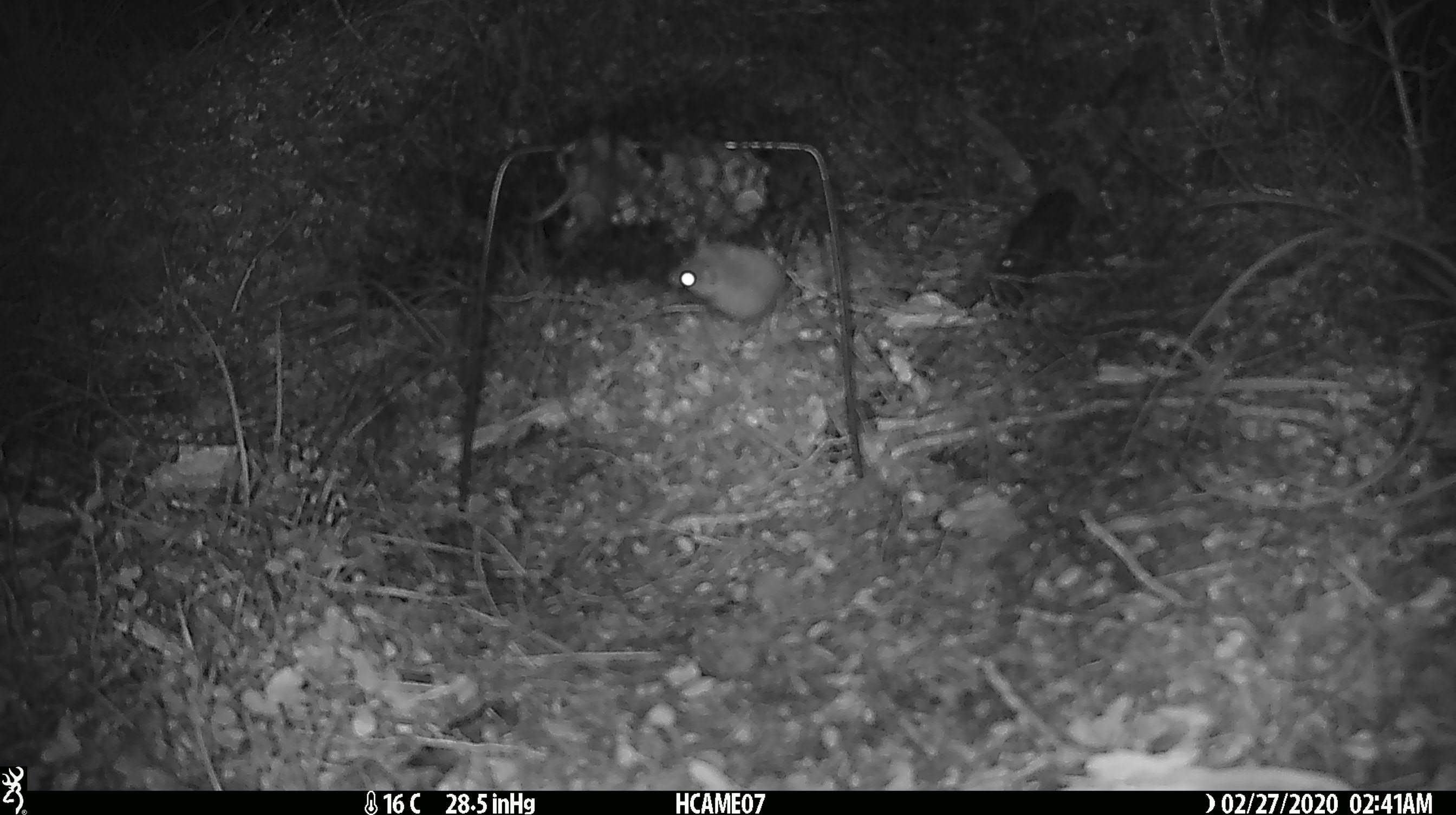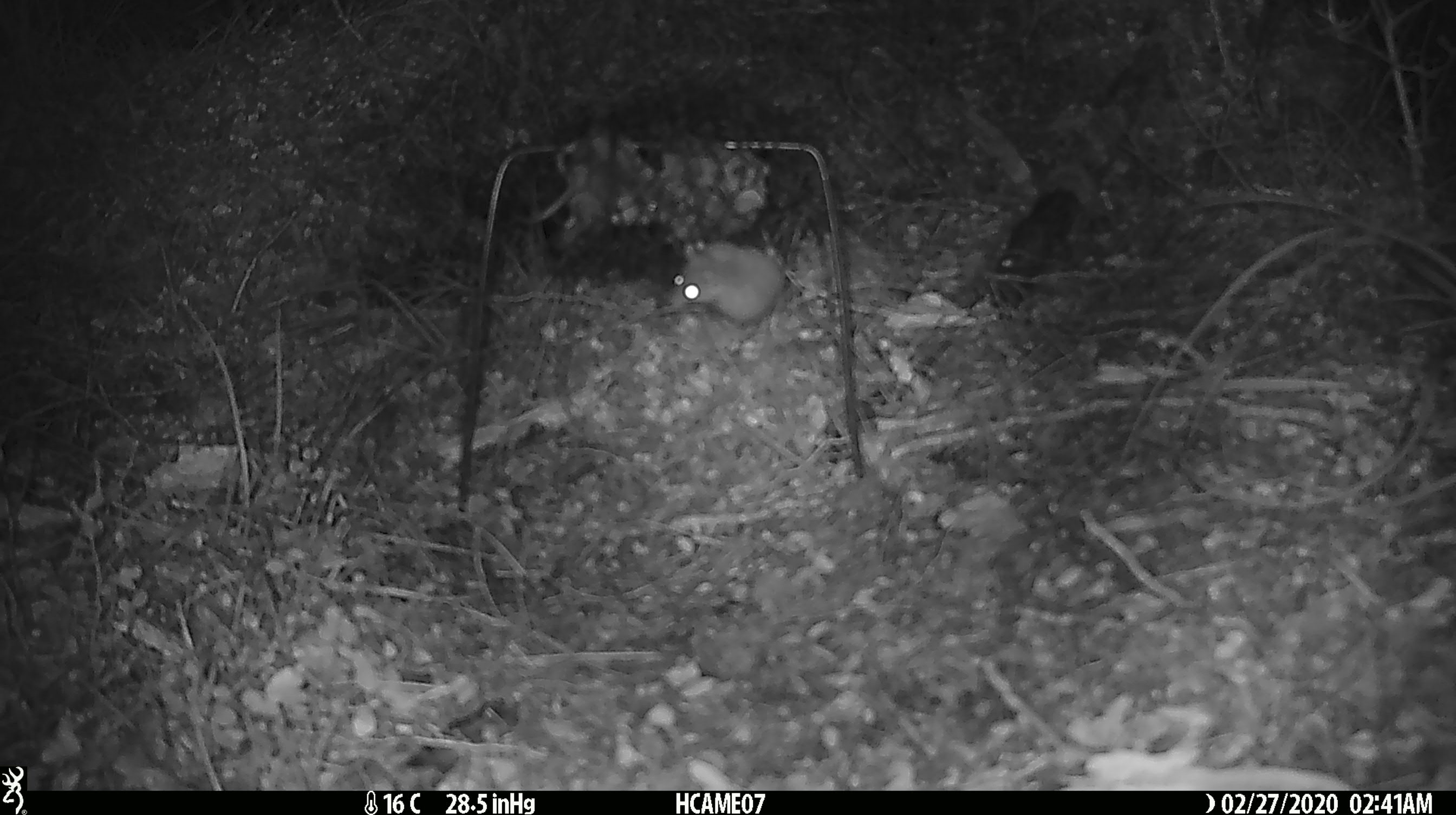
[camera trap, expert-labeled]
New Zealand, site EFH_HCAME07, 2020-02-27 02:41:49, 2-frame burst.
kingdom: Animalia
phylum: Chordata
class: Mammalia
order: Rodentia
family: Muridae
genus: Mus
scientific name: Mus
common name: mouse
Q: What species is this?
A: Mouse (Mus).